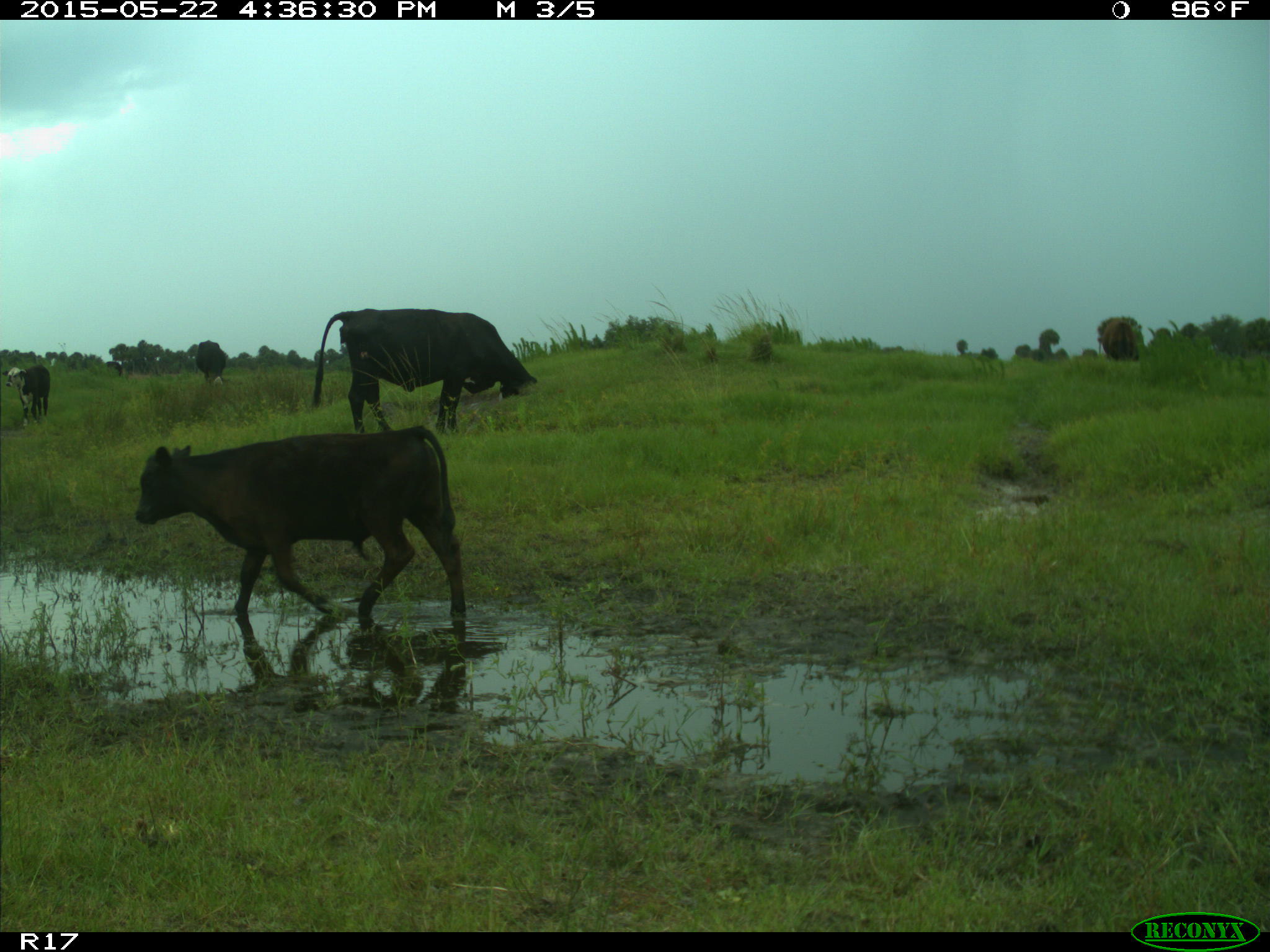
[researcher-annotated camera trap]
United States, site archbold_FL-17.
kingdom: Animalia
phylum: Chordata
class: Mammalia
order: Artiodactyla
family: Bovidae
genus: Bos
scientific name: Bos taurus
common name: domestic cow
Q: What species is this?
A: Bos taurus (domestic cow).